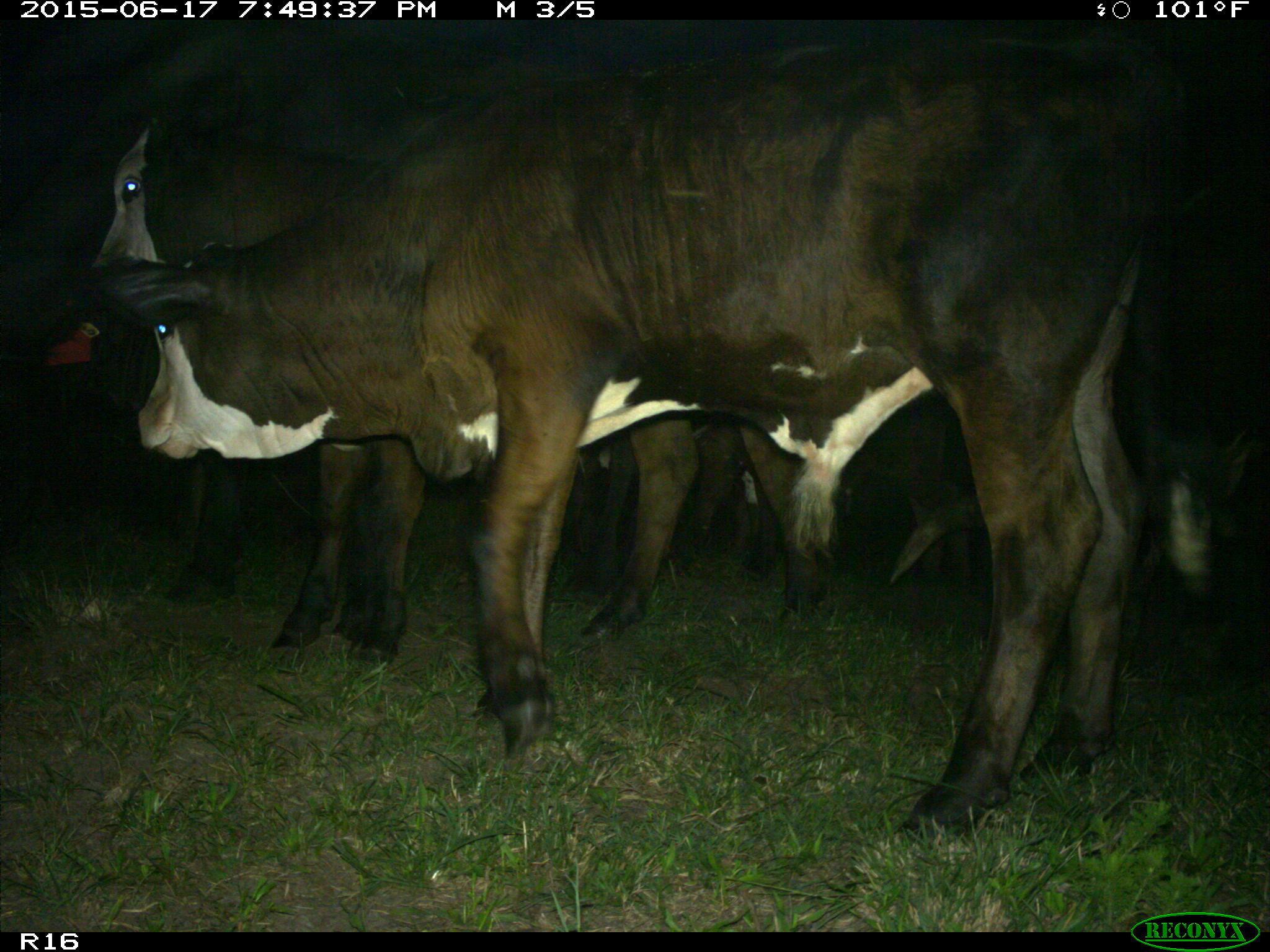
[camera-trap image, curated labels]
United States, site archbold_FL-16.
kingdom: Animalia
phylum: Chordata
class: Mammalia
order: Artiodactyla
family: Bovidae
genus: Bos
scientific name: Bos taurus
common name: domestic cow